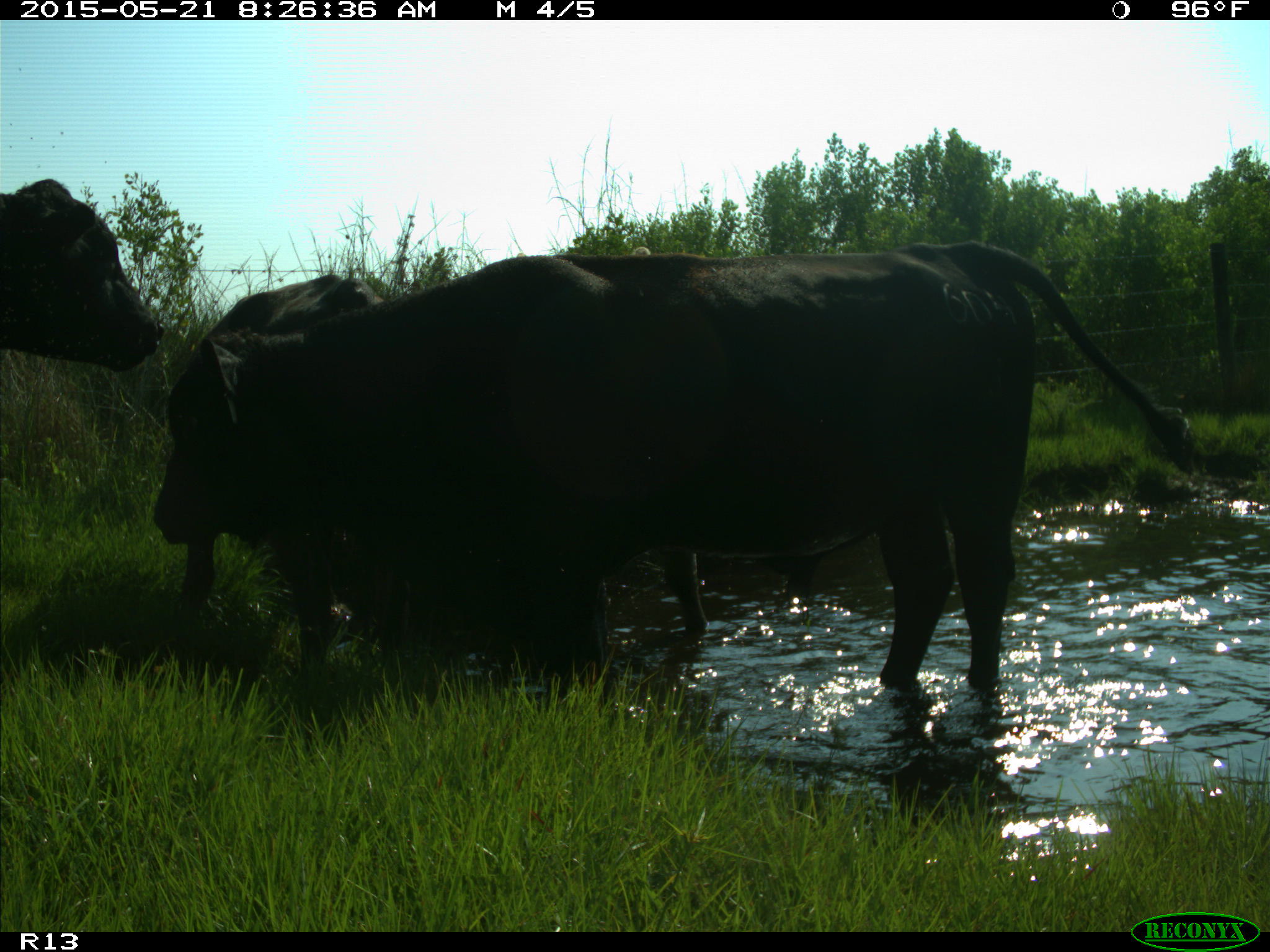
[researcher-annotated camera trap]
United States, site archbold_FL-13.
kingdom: Animalia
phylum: Chordata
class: Mammalia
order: Artiodactyla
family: Bovidae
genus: Bos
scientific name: Bos taurus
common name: domestic cow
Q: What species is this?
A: Bos taurus (domestic cow).